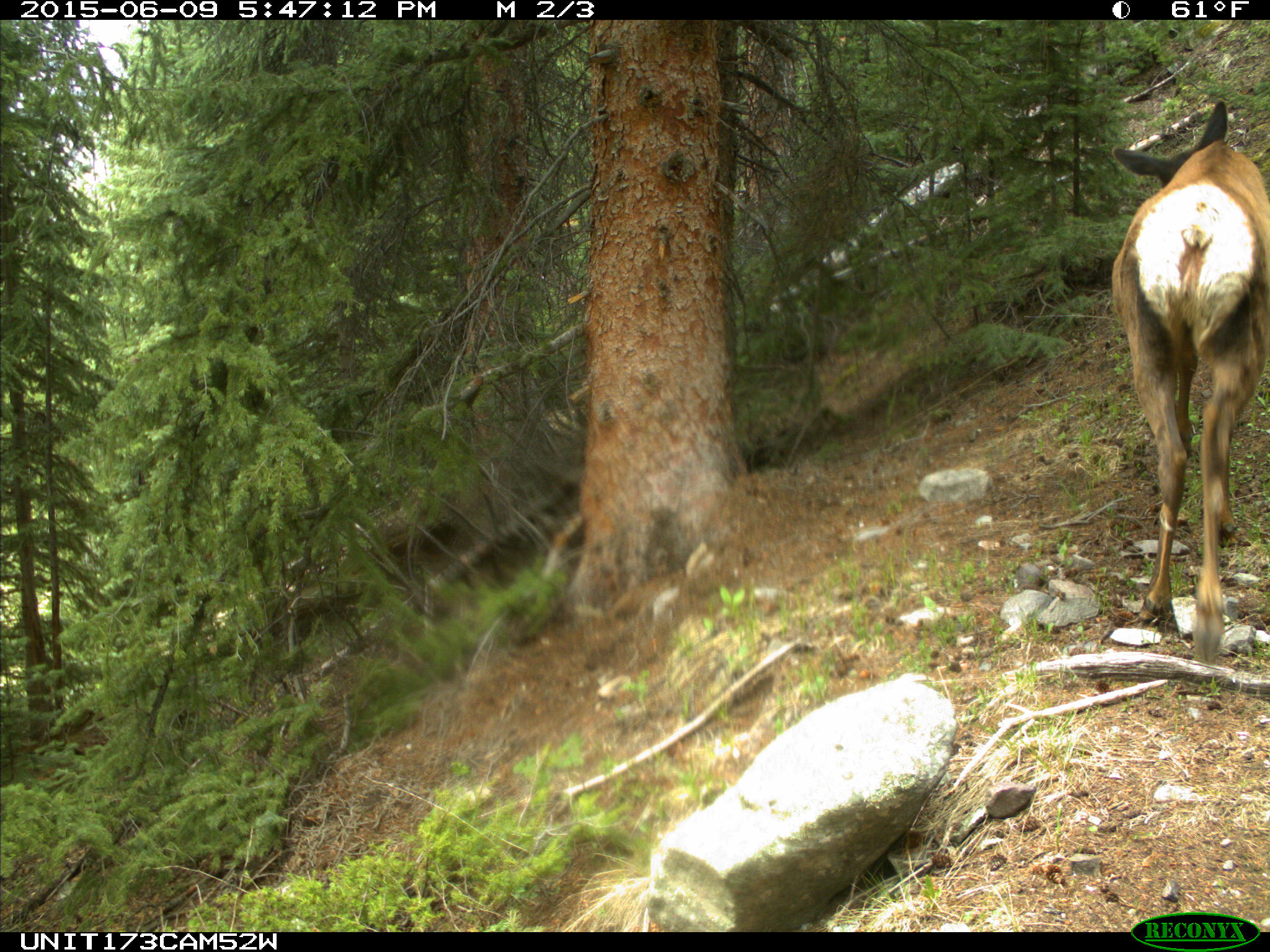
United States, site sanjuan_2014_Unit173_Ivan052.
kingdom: Animalia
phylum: Chordata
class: Mammalia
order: Artiodactyla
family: Cervidae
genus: Cervus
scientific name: Cervus elaphus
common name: red deer